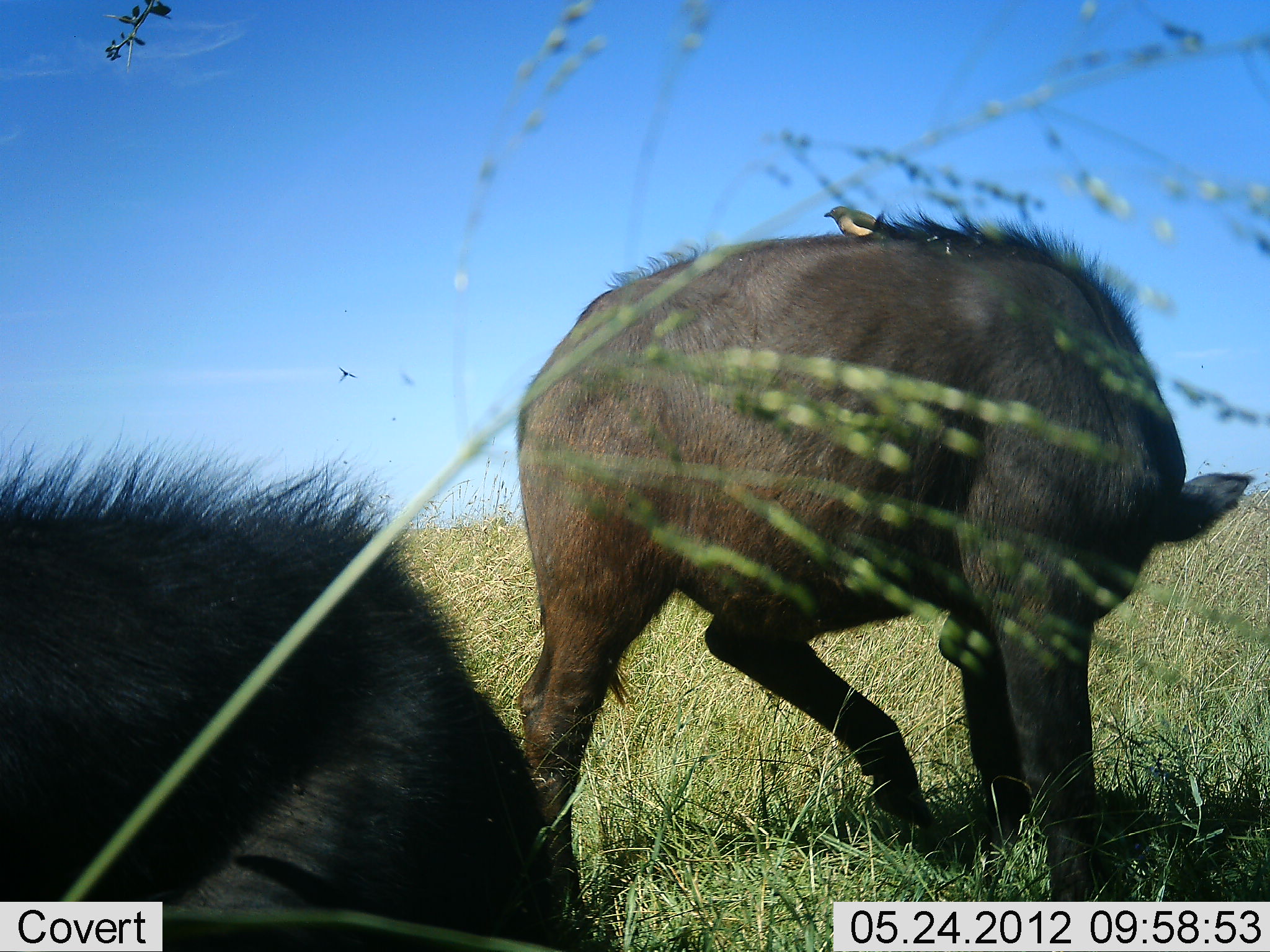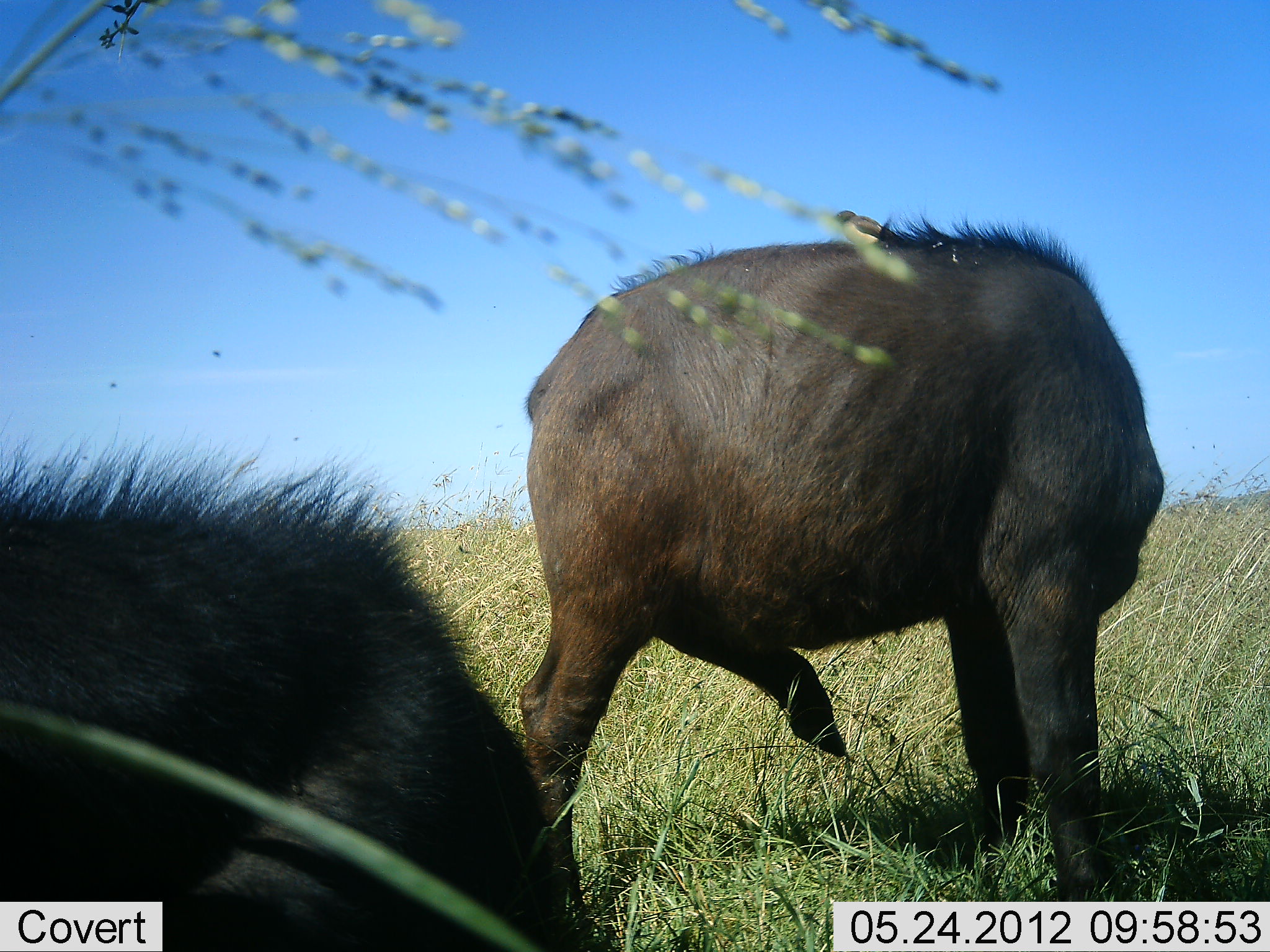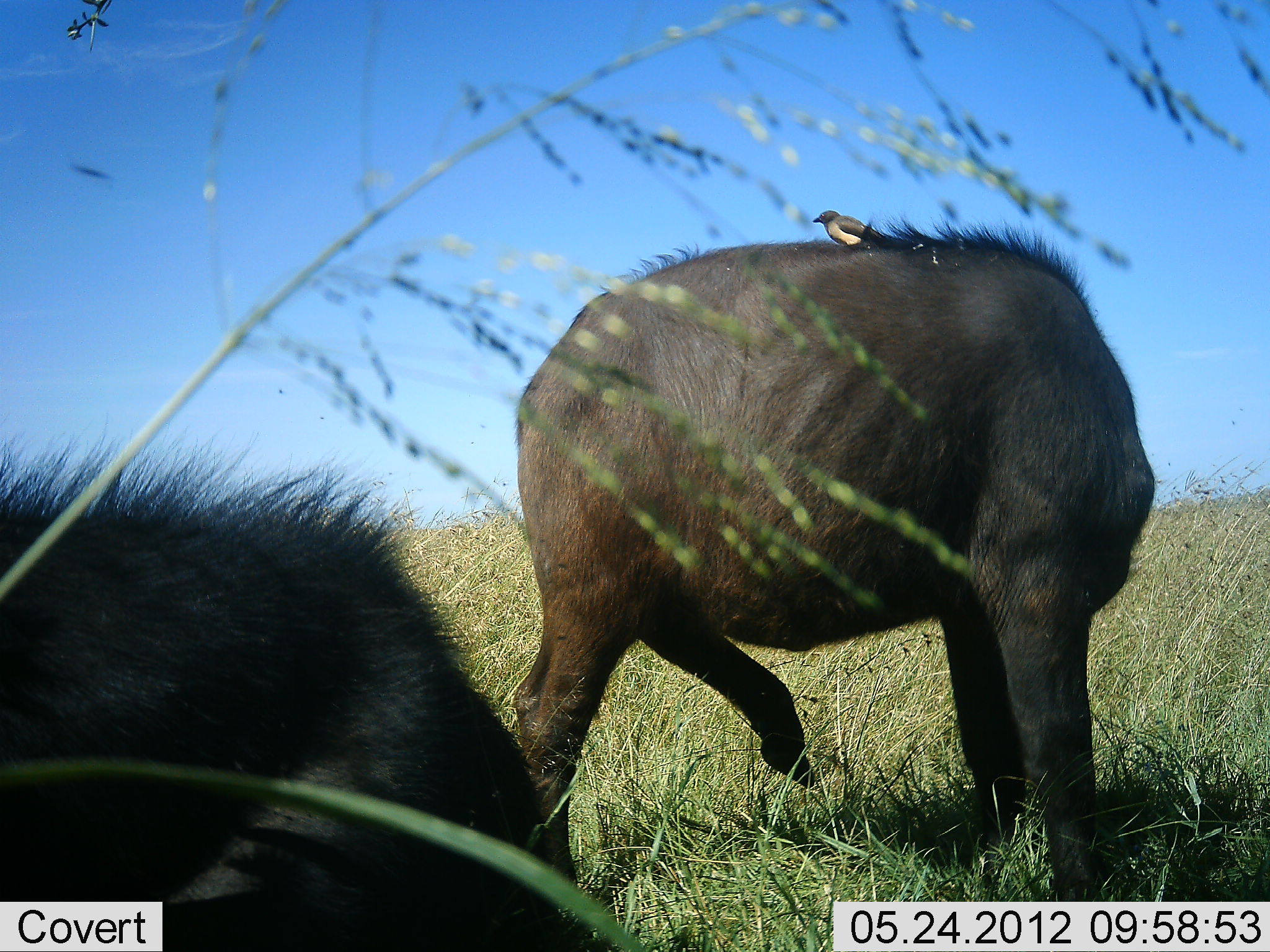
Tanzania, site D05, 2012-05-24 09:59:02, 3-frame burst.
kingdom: Animalia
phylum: Chordata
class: Mammalia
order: Artiodactyla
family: Suidae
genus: Phacochoerus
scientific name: Phacochoerus africanus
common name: warthog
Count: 2.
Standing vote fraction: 92%.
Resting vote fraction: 23%.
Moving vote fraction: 15%.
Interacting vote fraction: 0%.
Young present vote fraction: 0%.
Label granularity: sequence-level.